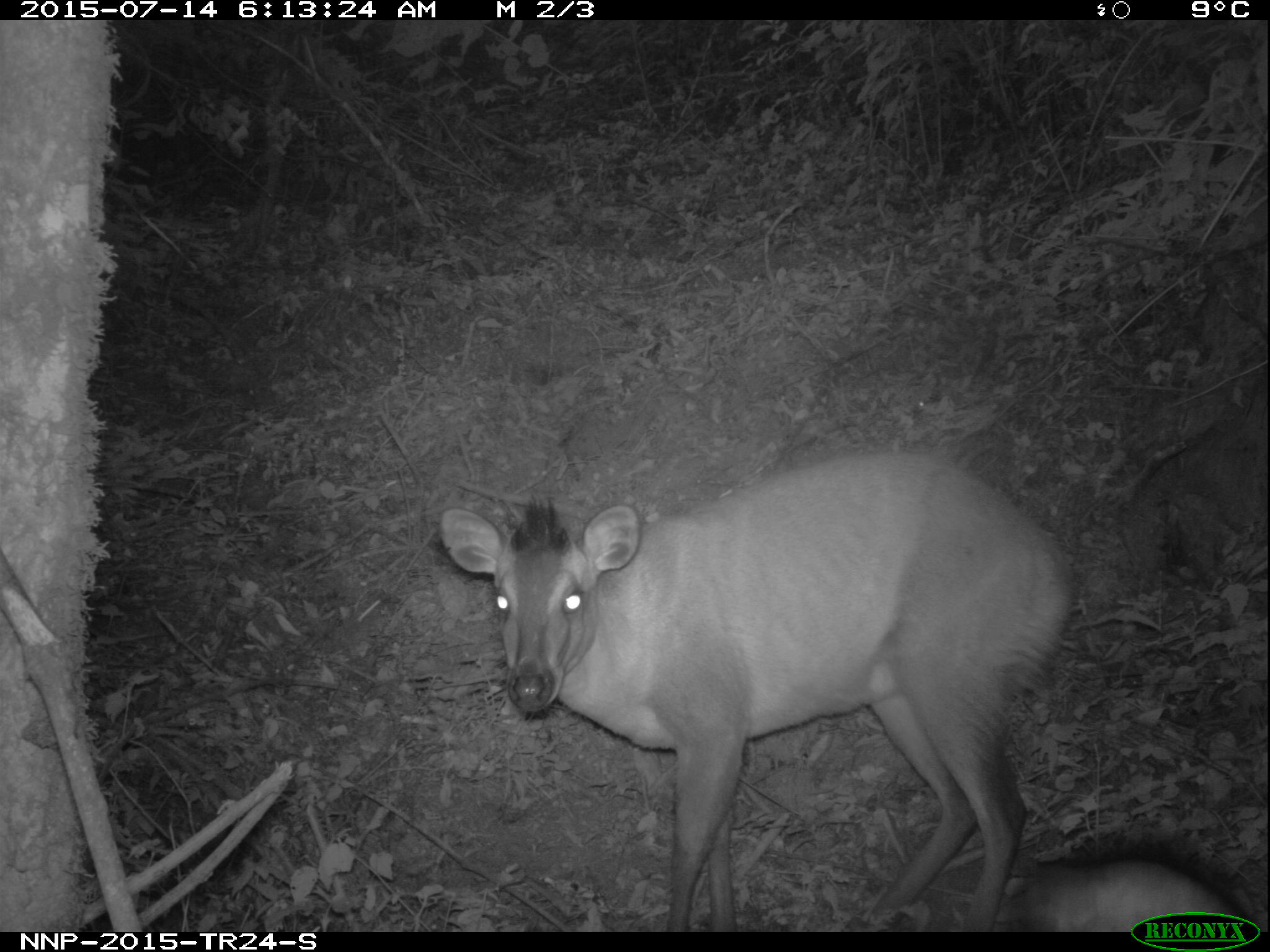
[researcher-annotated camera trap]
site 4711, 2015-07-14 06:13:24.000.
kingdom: Animalia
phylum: Chordata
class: Mammalia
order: Artiodactyla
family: Bovidae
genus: Cephalophus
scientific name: Cephalophus nigrifrons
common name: black-fronted duiker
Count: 1.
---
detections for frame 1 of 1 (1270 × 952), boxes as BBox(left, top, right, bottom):
cephalophus nigrifrons: BBox(439, 444, 1075, 929); BBox(1008, 851, 1242, 931)